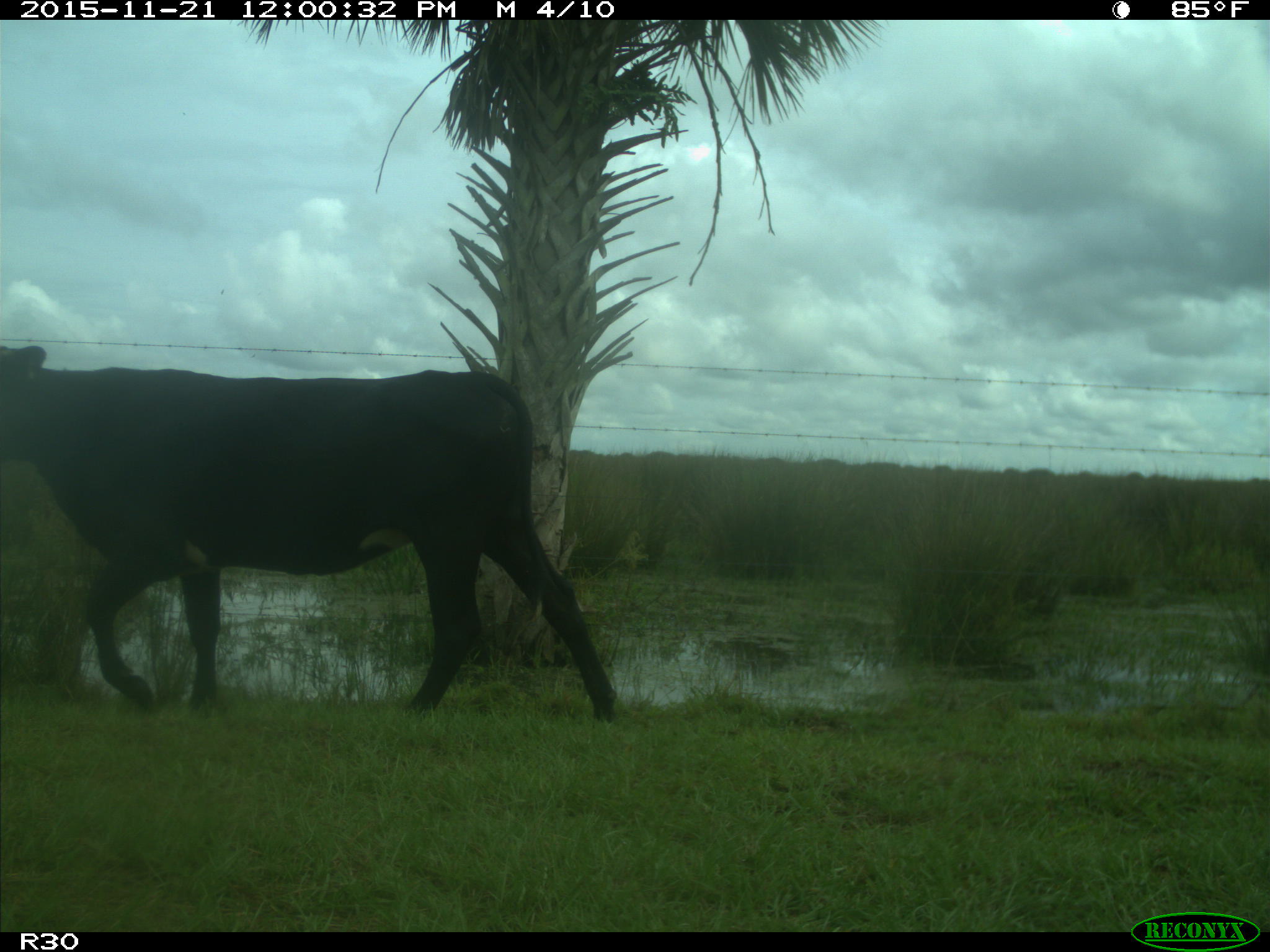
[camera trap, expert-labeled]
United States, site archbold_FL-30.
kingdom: Animalia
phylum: Chordata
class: Mammalia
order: Artiodactyla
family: Bovidae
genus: Bos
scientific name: Bos taurus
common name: domestic cow